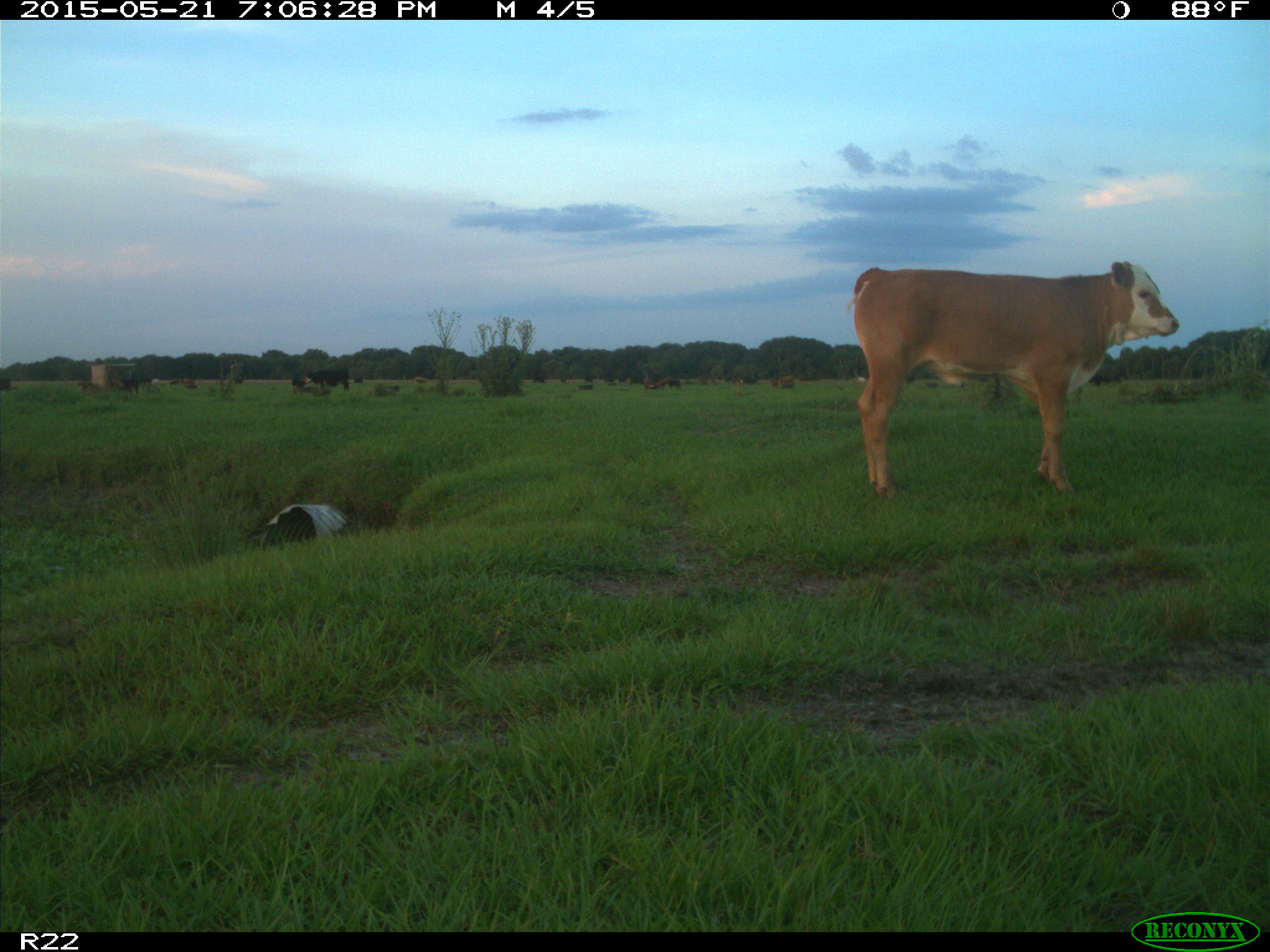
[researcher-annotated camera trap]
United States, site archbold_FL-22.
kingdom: Animalia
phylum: Chordata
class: Mammalia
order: Artiodactyla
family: Bovidae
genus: Bos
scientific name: Bos taurus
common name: domestic cow